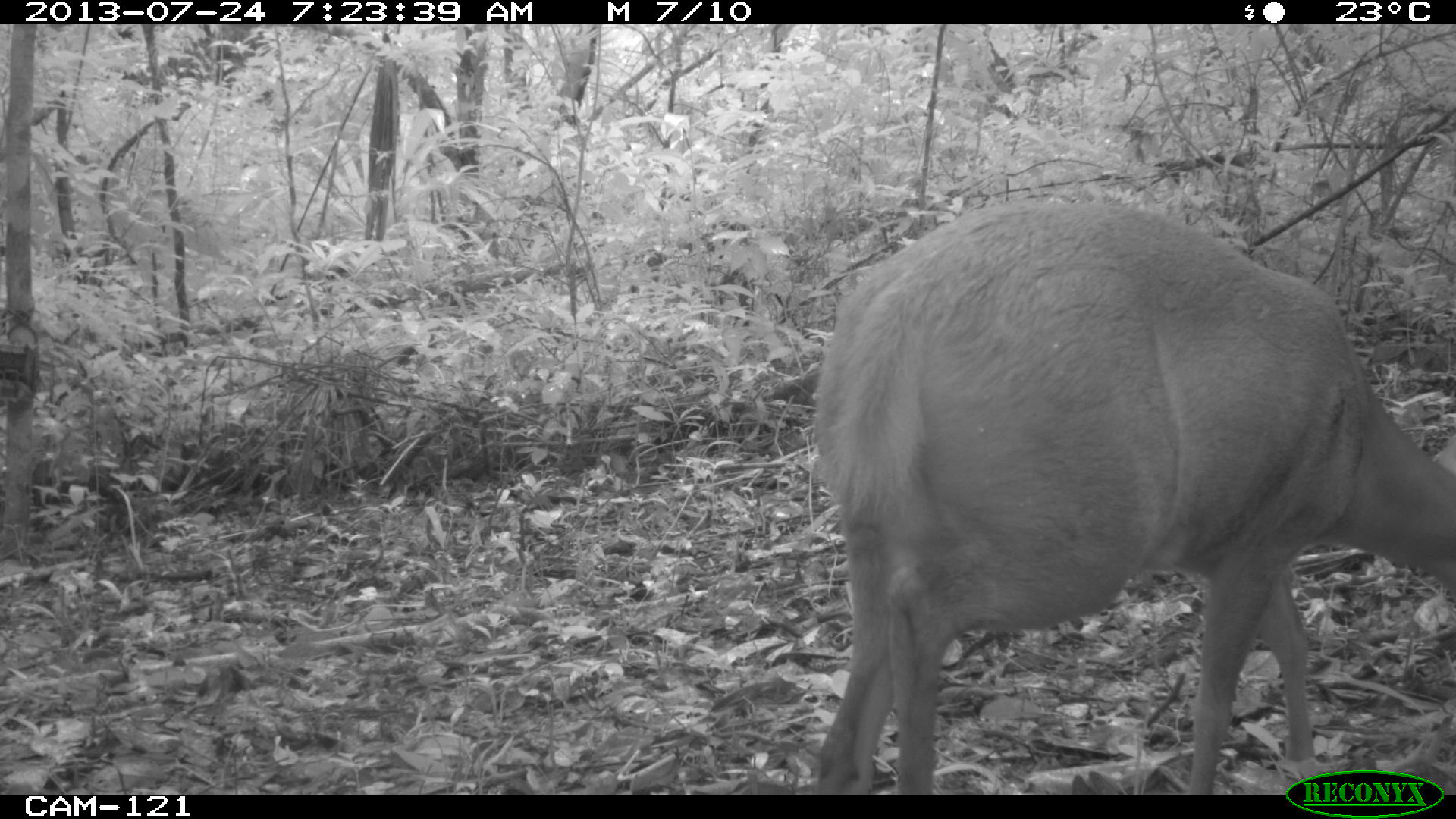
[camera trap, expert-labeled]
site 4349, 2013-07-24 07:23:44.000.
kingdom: Animalia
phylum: Chordata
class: Mammalia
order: Artiodactyla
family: Cervidae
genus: Mazama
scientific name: Mazama temama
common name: central american red brocket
Mazama temama (central american red brocket), count 1, sex female.